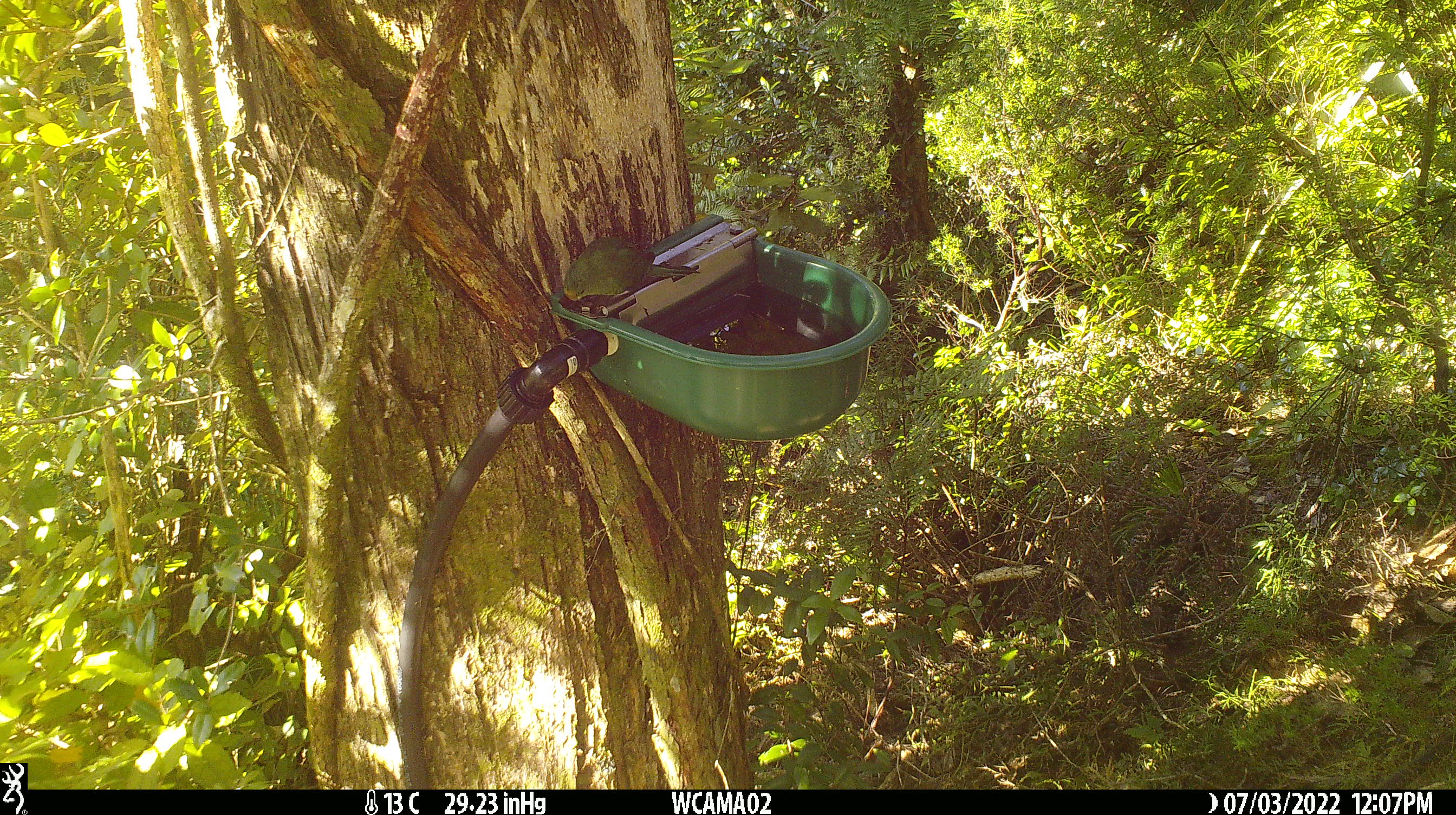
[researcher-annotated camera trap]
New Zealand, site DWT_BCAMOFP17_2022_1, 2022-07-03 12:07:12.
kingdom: Animalia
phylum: Chordata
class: Aves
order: Psittaciformes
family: Psittaculidae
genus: Cyanoramphus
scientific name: Cyanoramphus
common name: parakeet